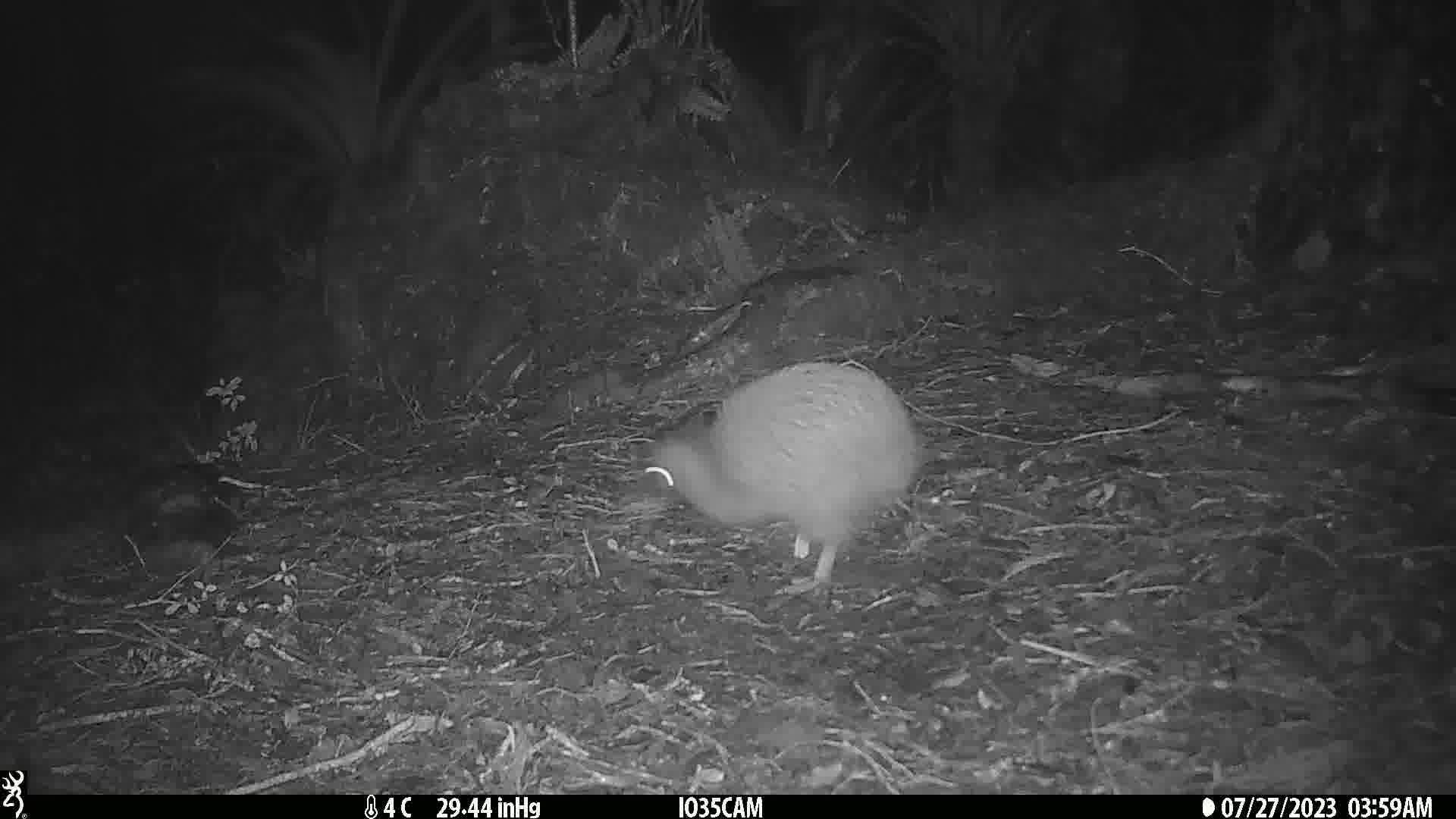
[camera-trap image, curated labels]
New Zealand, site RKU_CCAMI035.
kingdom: Animalia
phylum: Chordata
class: Aves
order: Apterygiformes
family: Apterygidae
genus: Apteryx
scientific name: Apteryx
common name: kiwi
Kiwi (Apteryx).